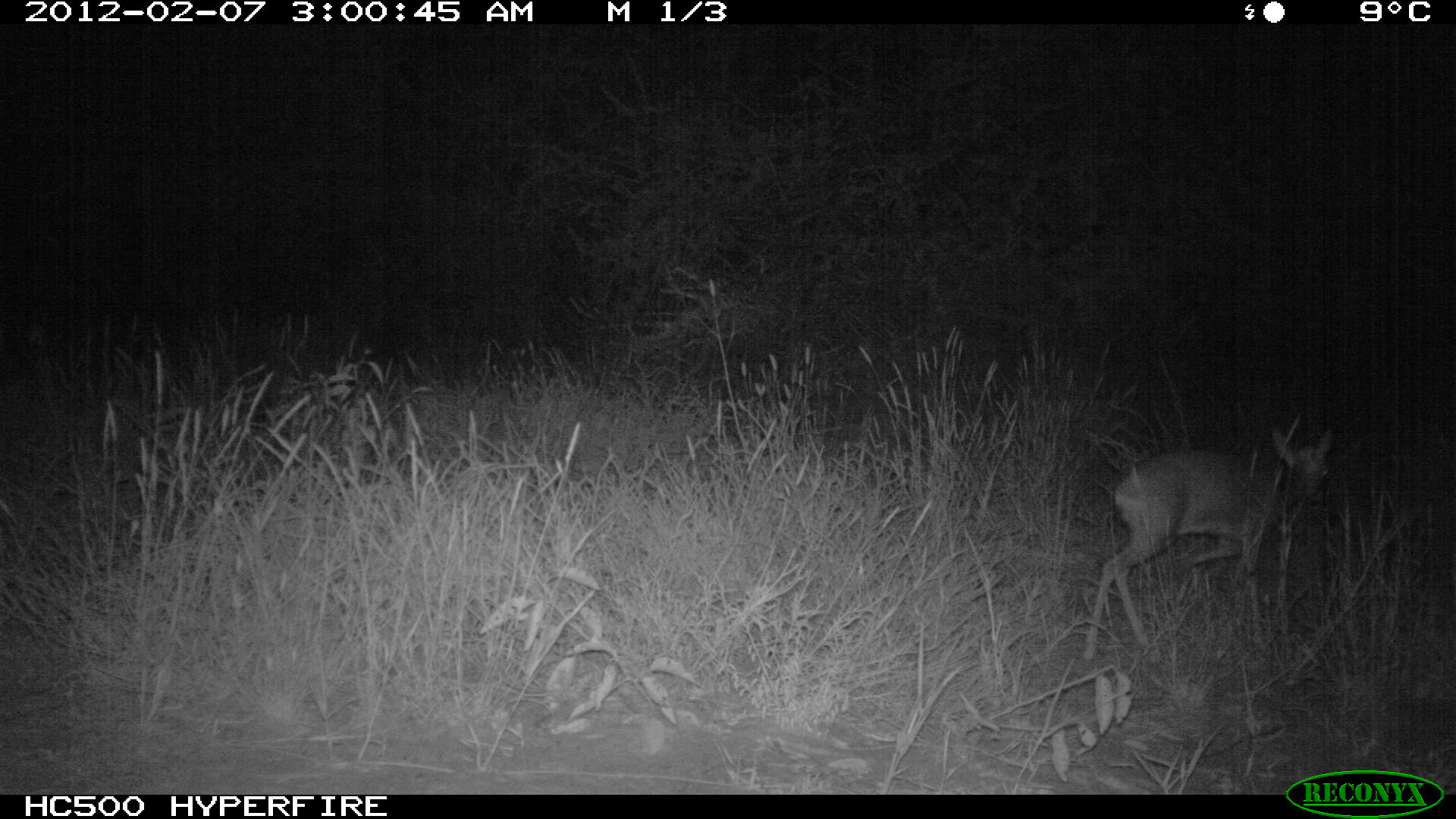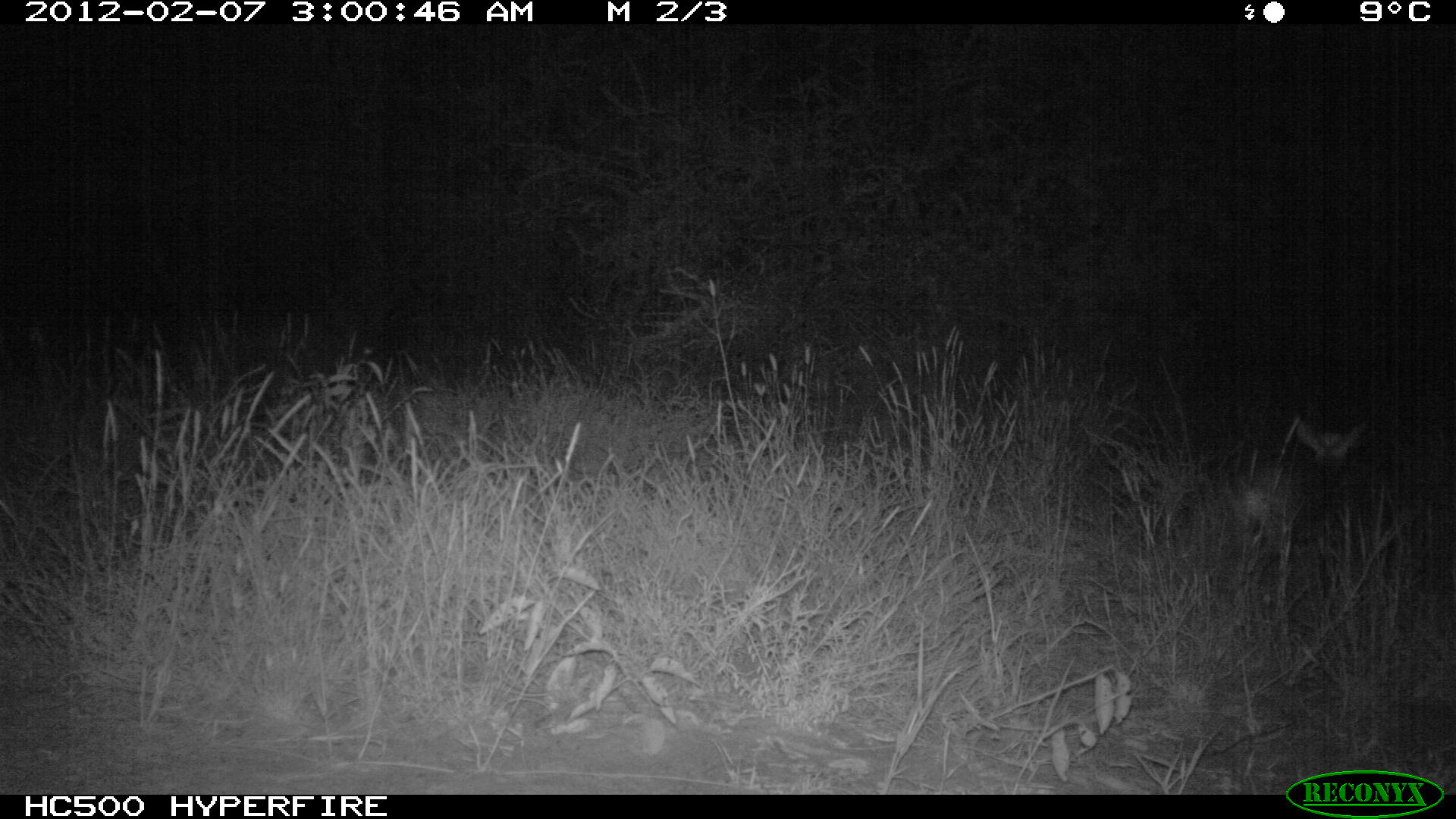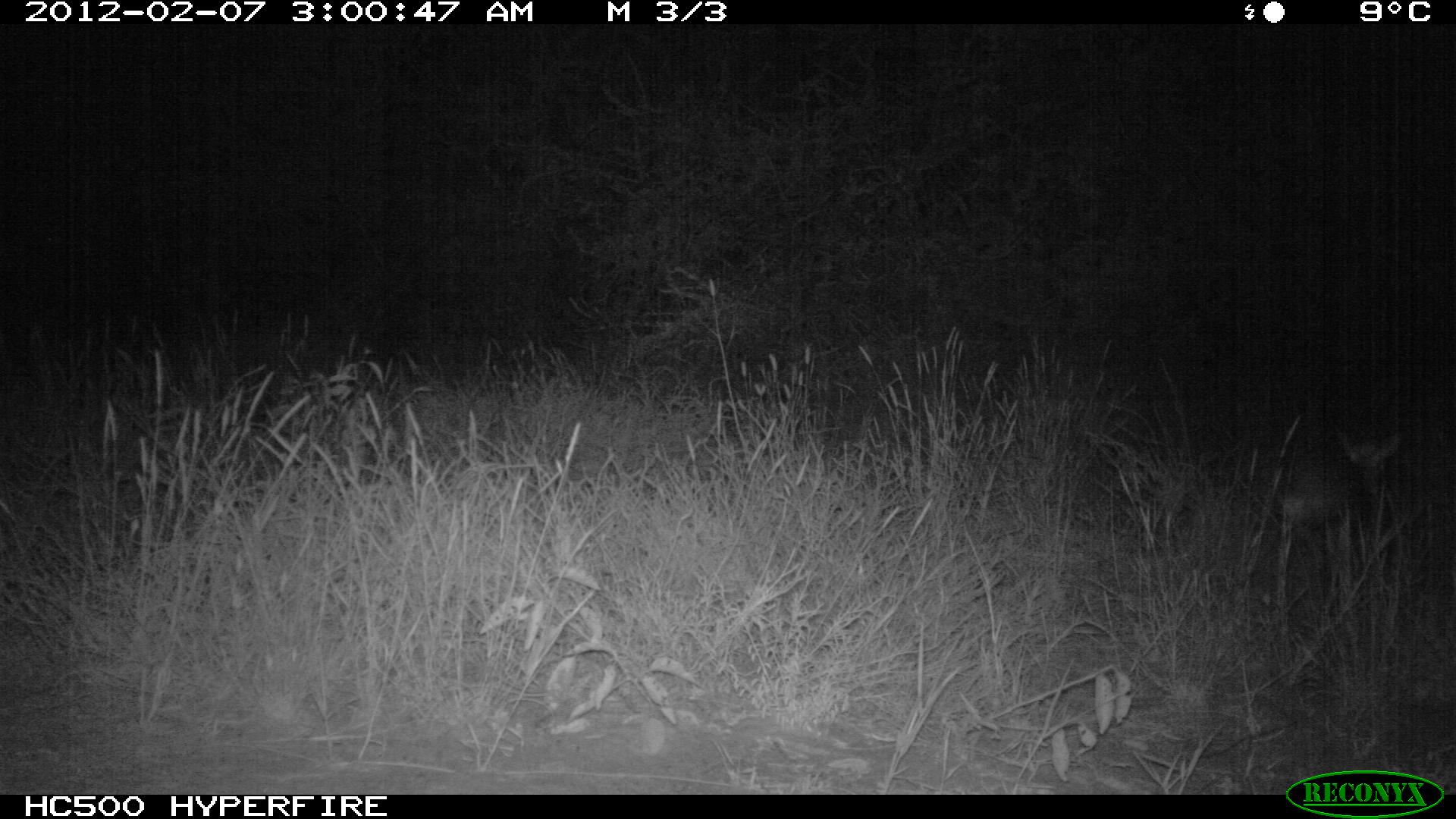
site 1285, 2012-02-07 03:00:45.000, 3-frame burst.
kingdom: Animalia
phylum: Chordata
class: Mammalia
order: Artiodactyla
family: Bovidae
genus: Madoqua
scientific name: Madoqua guentheri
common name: günther's dik-dik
Madoqua guentheri (günther's dik-dik), count 1.